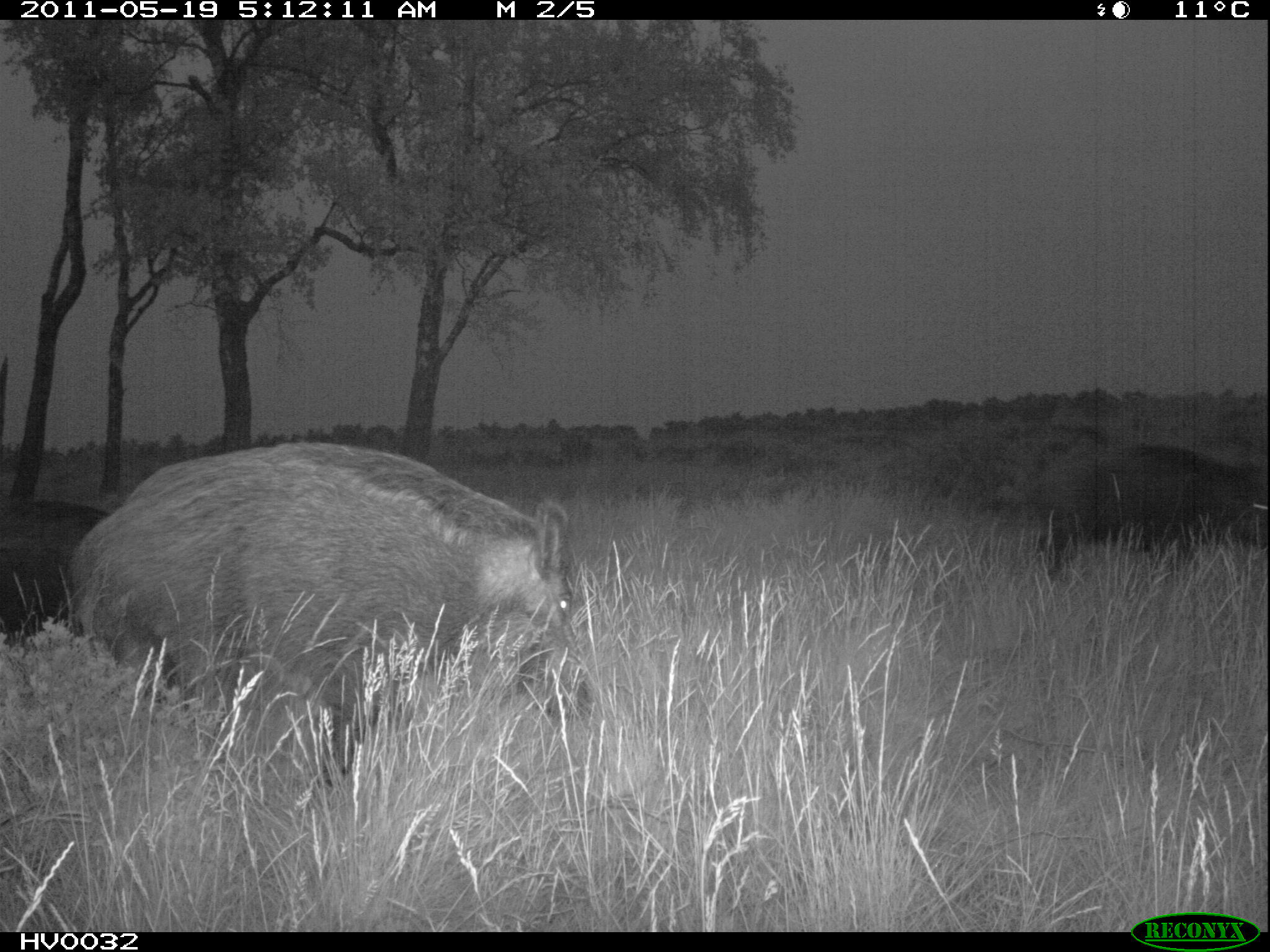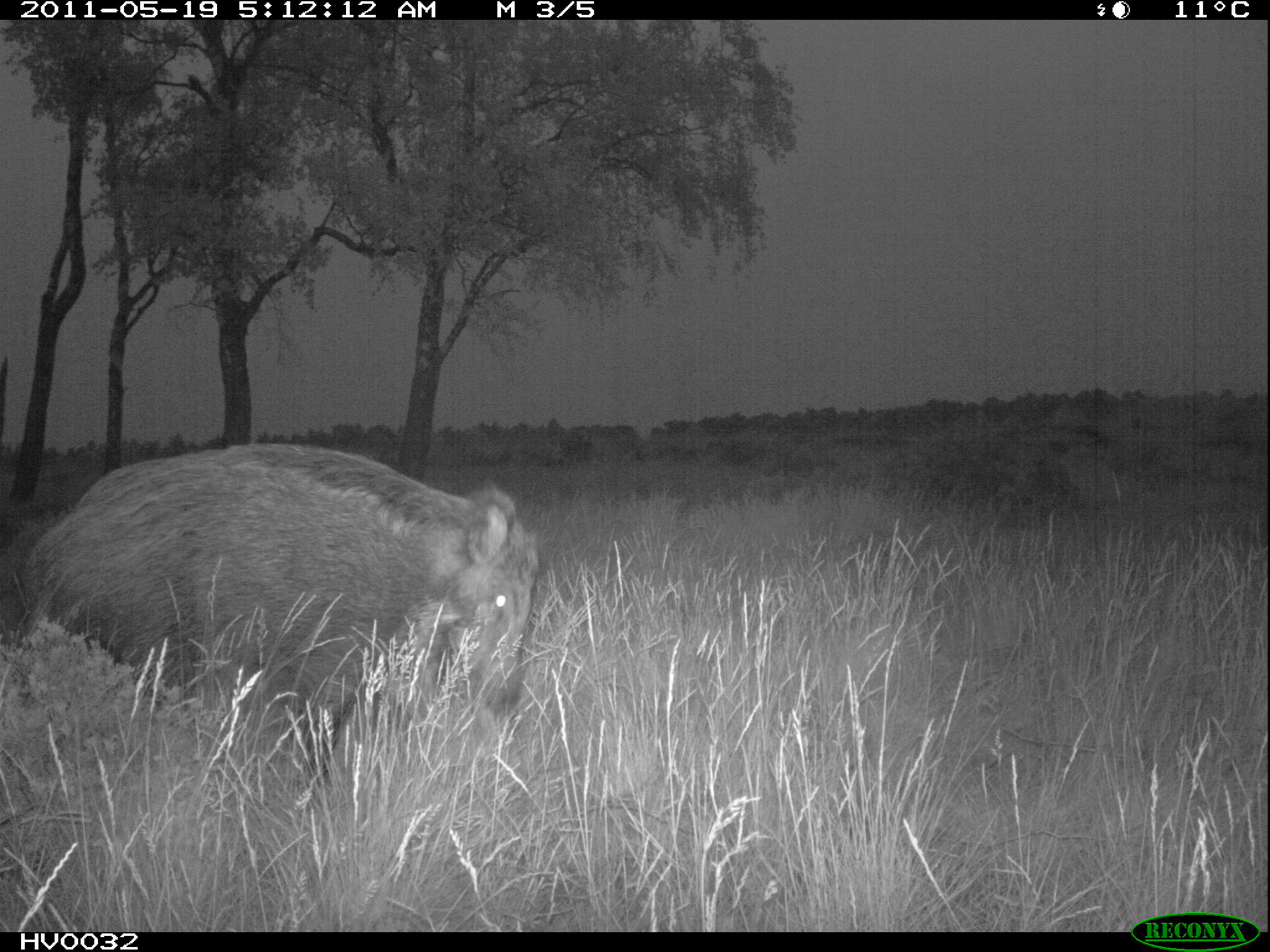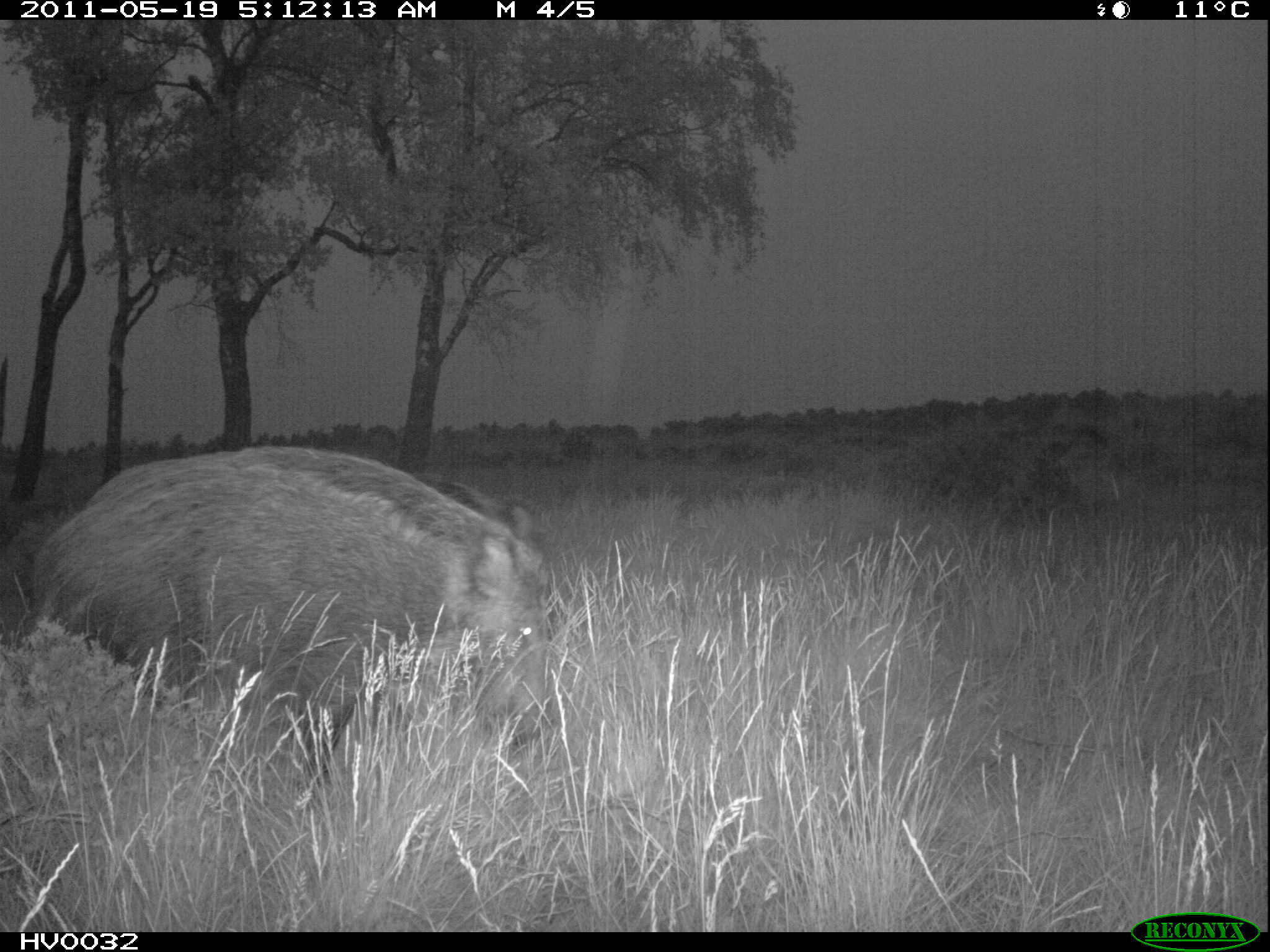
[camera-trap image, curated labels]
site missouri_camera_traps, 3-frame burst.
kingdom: Animalia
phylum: Chordata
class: Mammalia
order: Artiodactyla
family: Suidae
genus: Sus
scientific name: Sus scrofa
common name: wild boar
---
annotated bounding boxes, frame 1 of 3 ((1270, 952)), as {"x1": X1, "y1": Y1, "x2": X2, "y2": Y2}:
wild boar: {"x1": 63, "y1": 434, "x2": 602, "y2": 791}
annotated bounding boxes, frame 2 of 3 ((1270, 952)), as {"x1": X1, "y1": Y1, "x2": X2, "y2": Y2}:
wild boar: {"x1": 22, "y1": 434, "x2": 555, "y2": 747}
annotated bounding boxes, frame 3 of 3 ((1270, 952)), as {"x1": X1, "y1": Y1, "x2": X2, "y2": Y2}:
wild boar: {"x1": 37, "y1": 446, "x2": 572, "y2": 762}